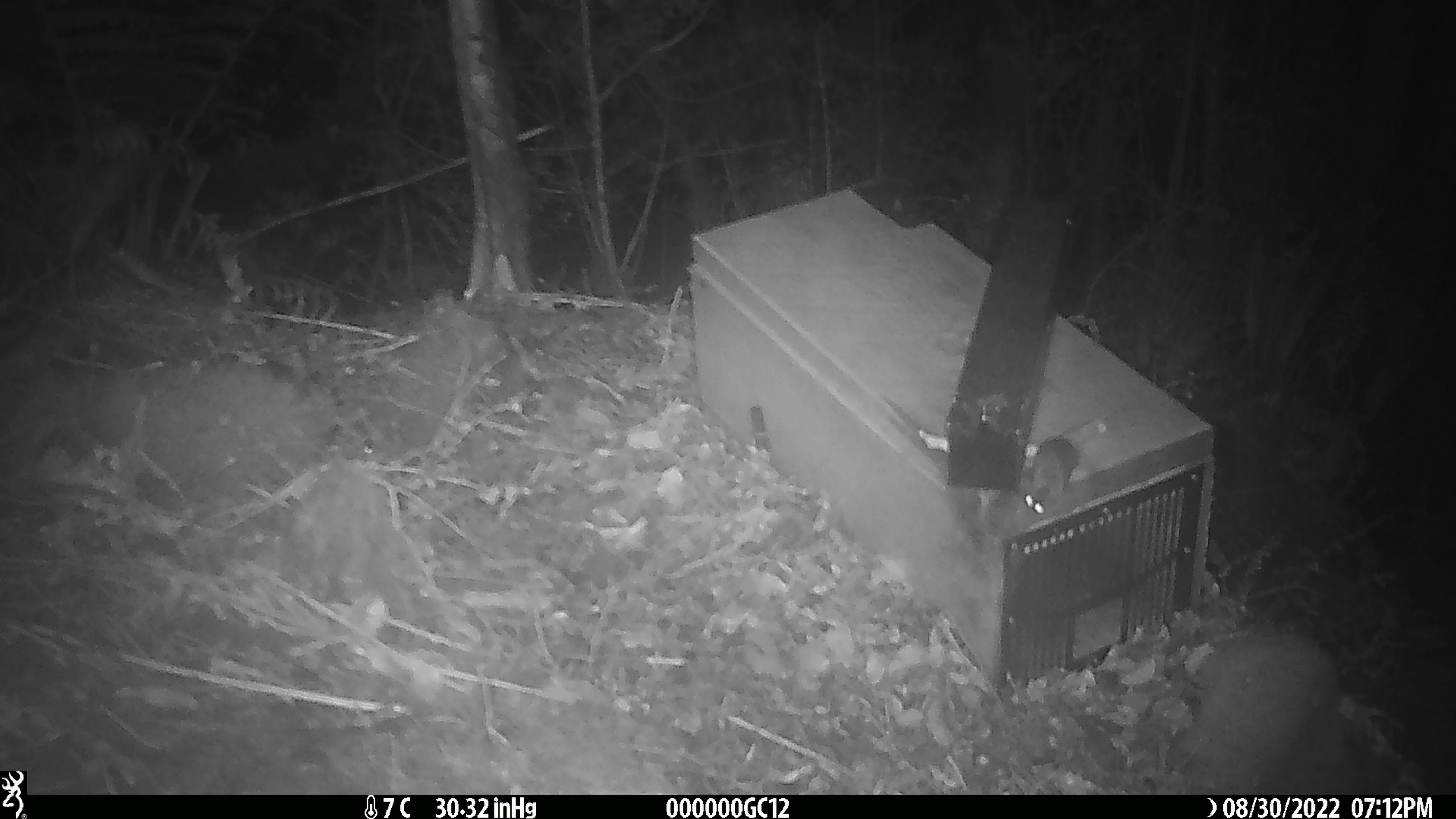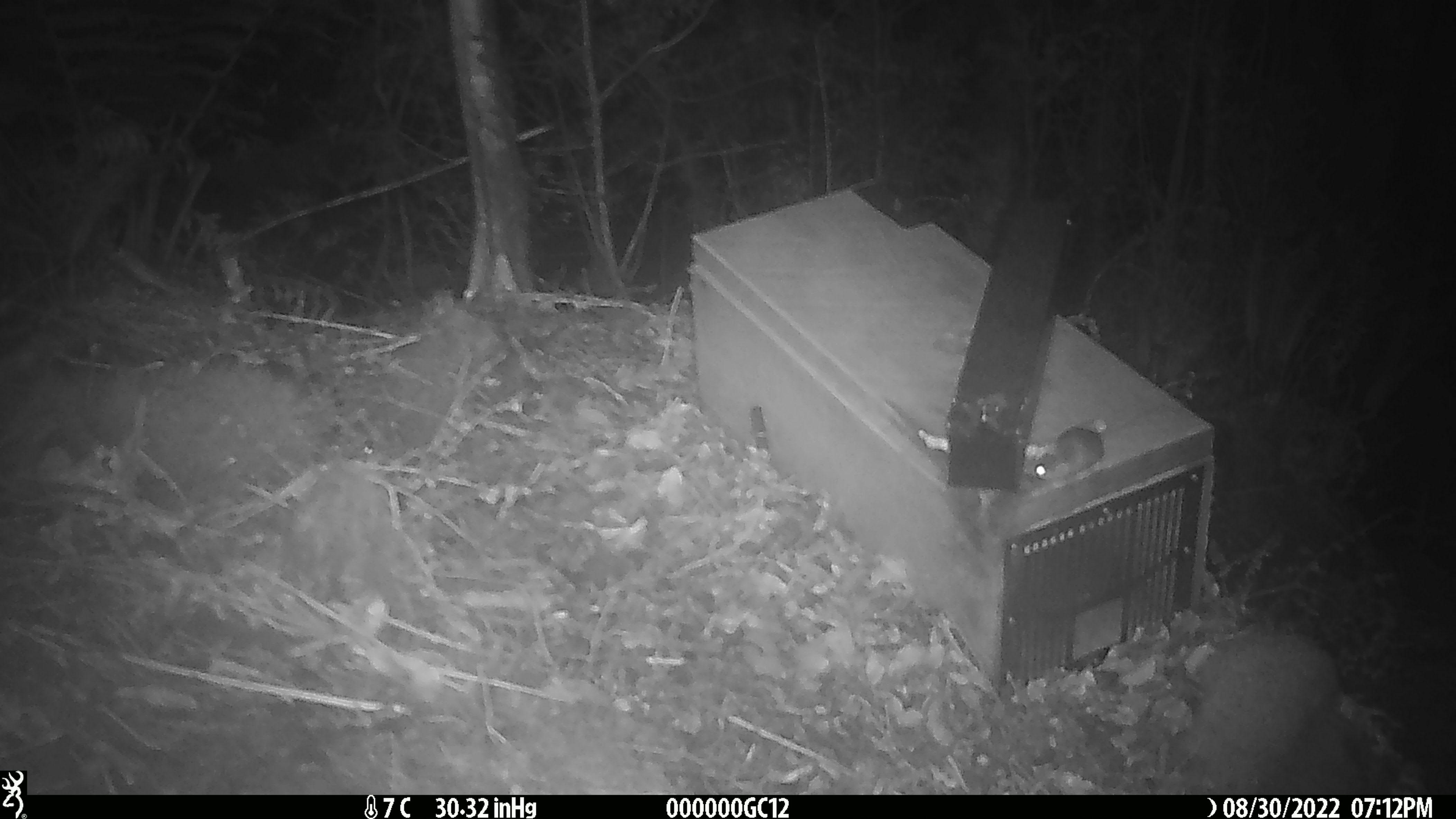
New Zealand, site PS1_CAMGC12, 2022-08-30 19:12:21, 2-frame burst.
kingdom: Animalia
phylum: Chordata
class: Mammalia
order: Rodentia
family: Muridae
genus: Mus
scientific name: Mus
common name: mouse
Mouse (Mus).